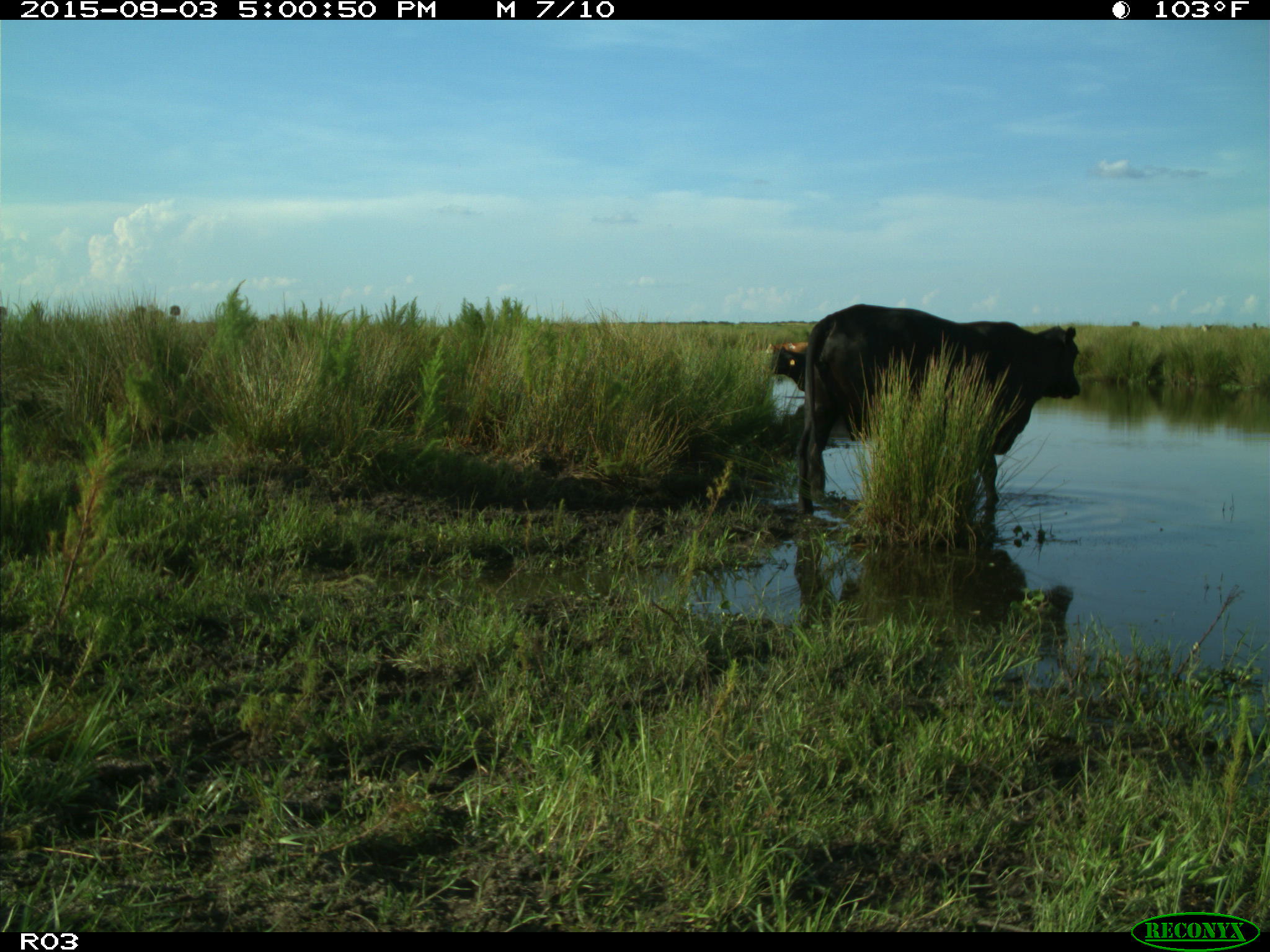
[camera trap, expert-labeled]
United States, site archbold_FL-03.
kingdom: Animalia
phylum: Chordata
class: Mammalia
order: Artiodactyla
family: Bovidae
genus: Bos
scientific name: Bos taurus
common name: domestic cow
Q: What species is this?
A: Bos taurus (domestic cow).